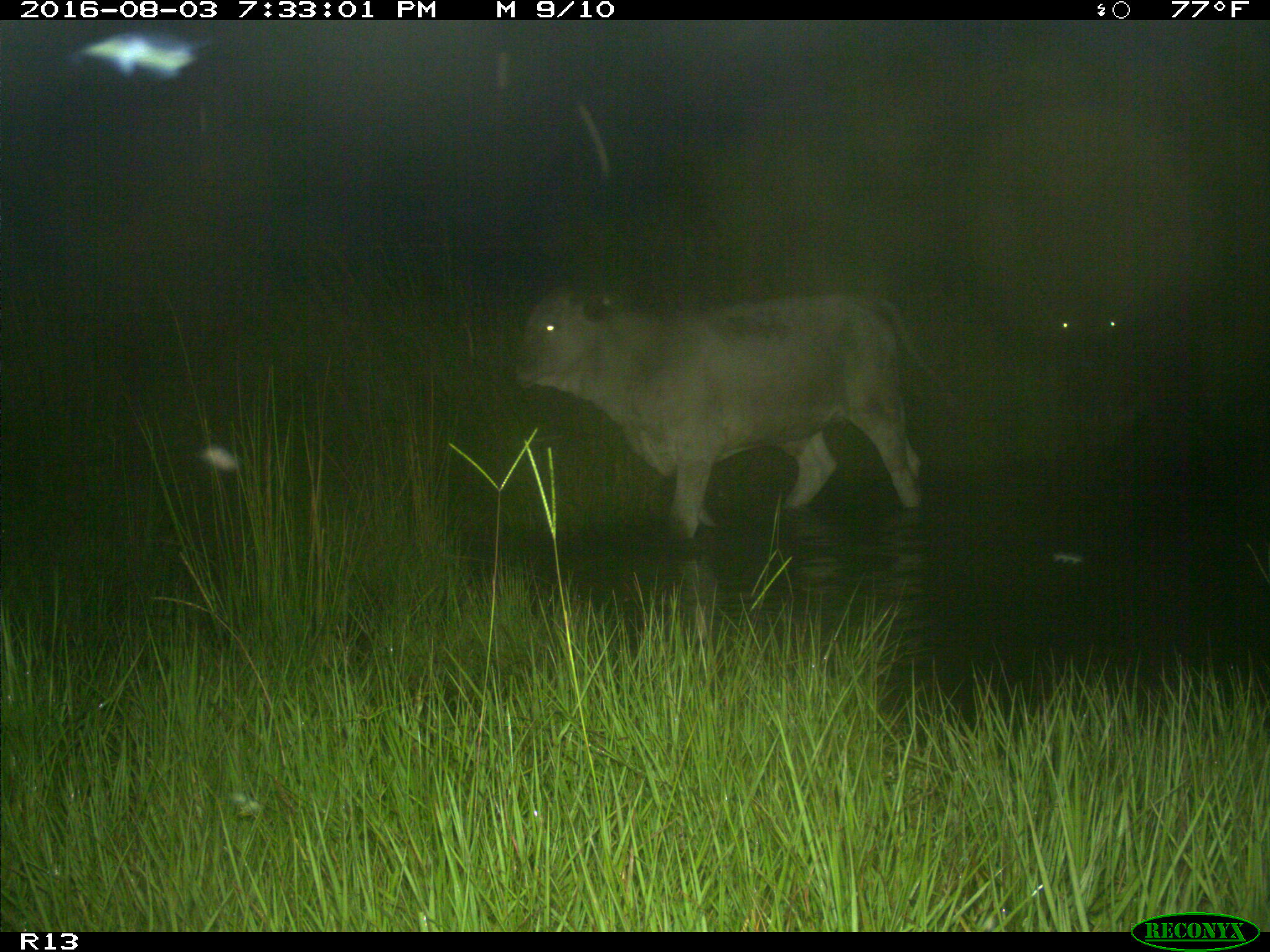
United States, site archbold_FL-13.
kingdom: Animalia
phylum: Chordata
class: Mammalia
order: Artiodactyla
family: Bovidae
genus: Bos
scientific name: Bos taurus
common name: domestic cow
Bos taurus (domestic cow).